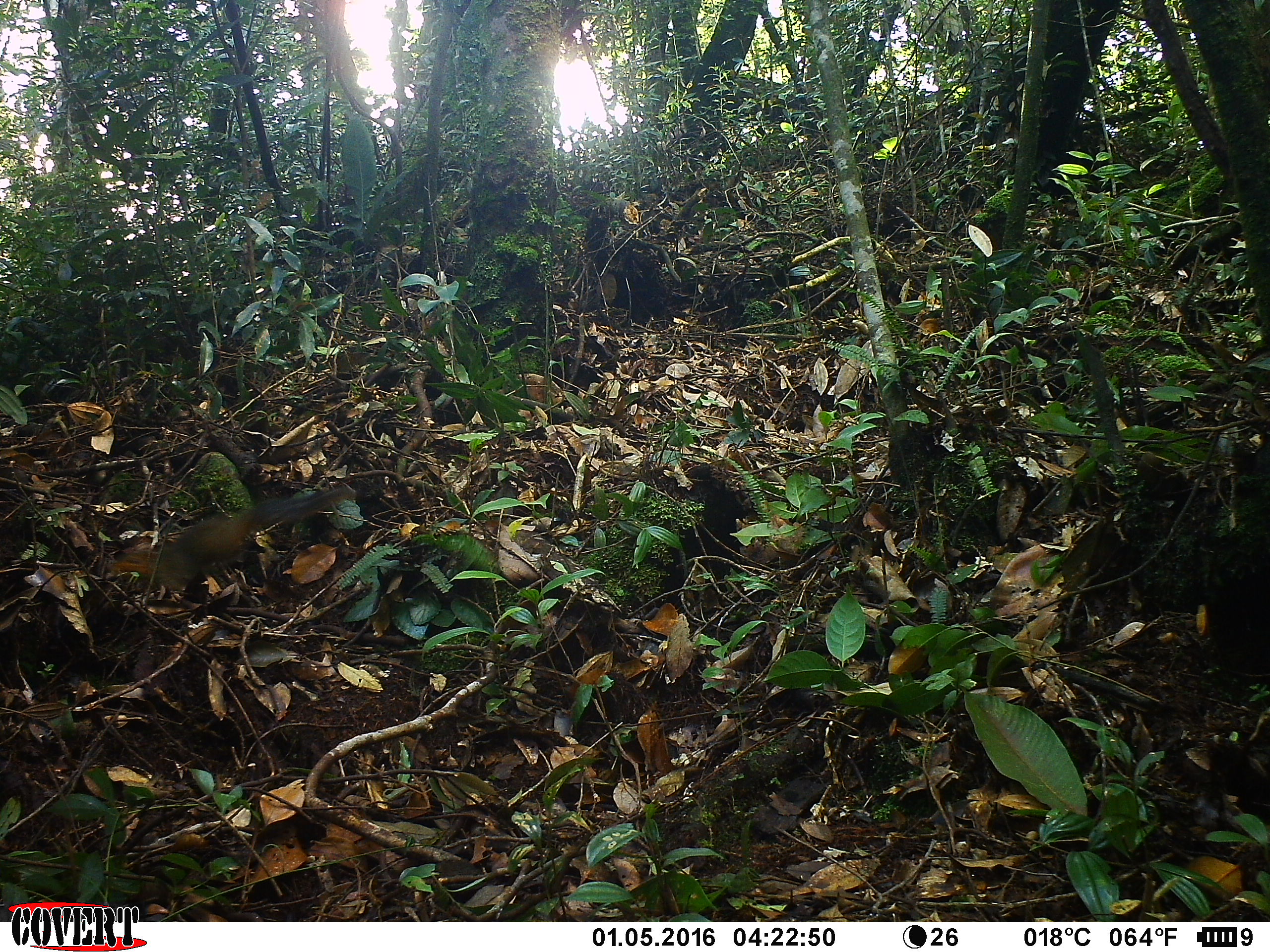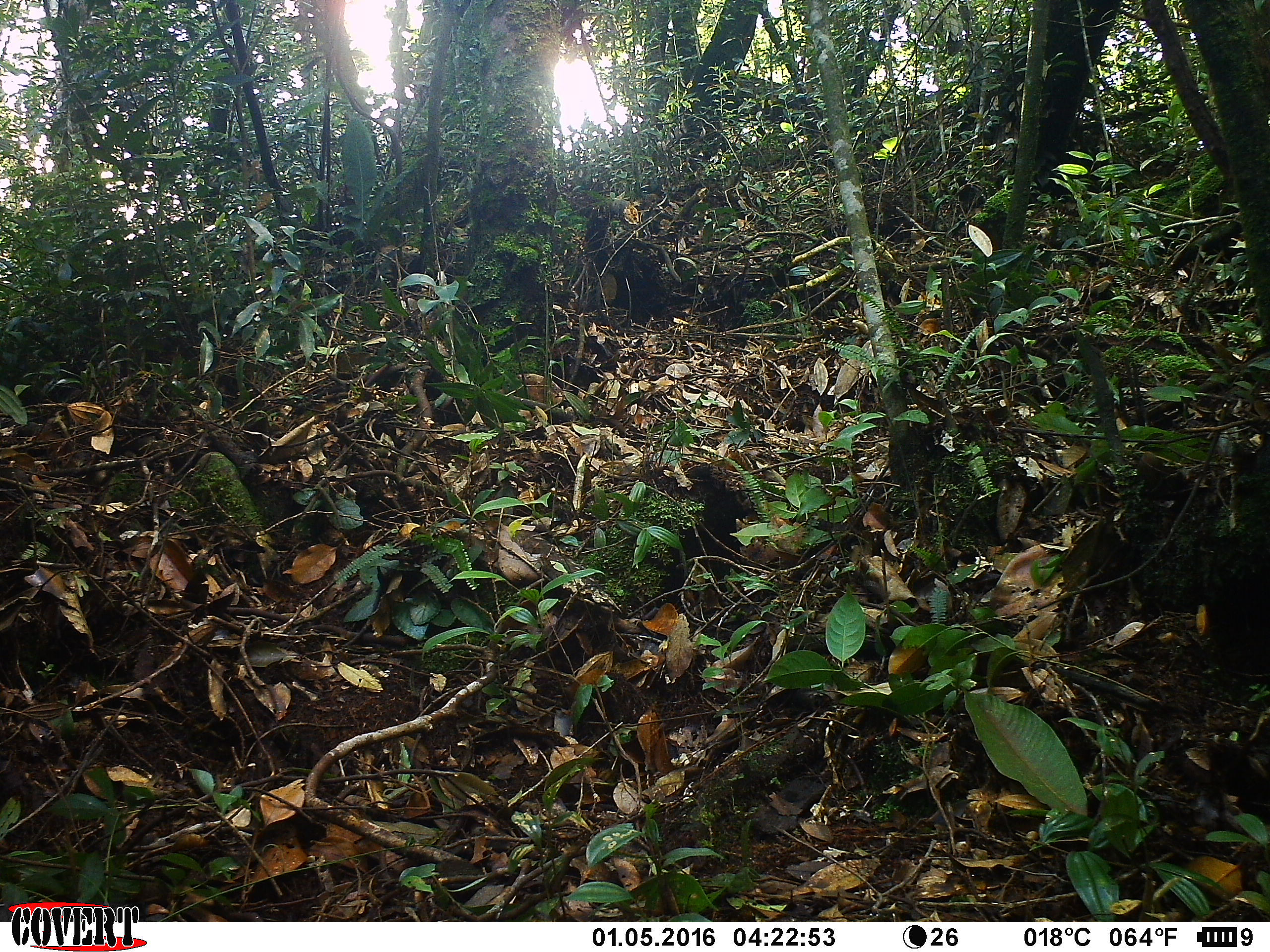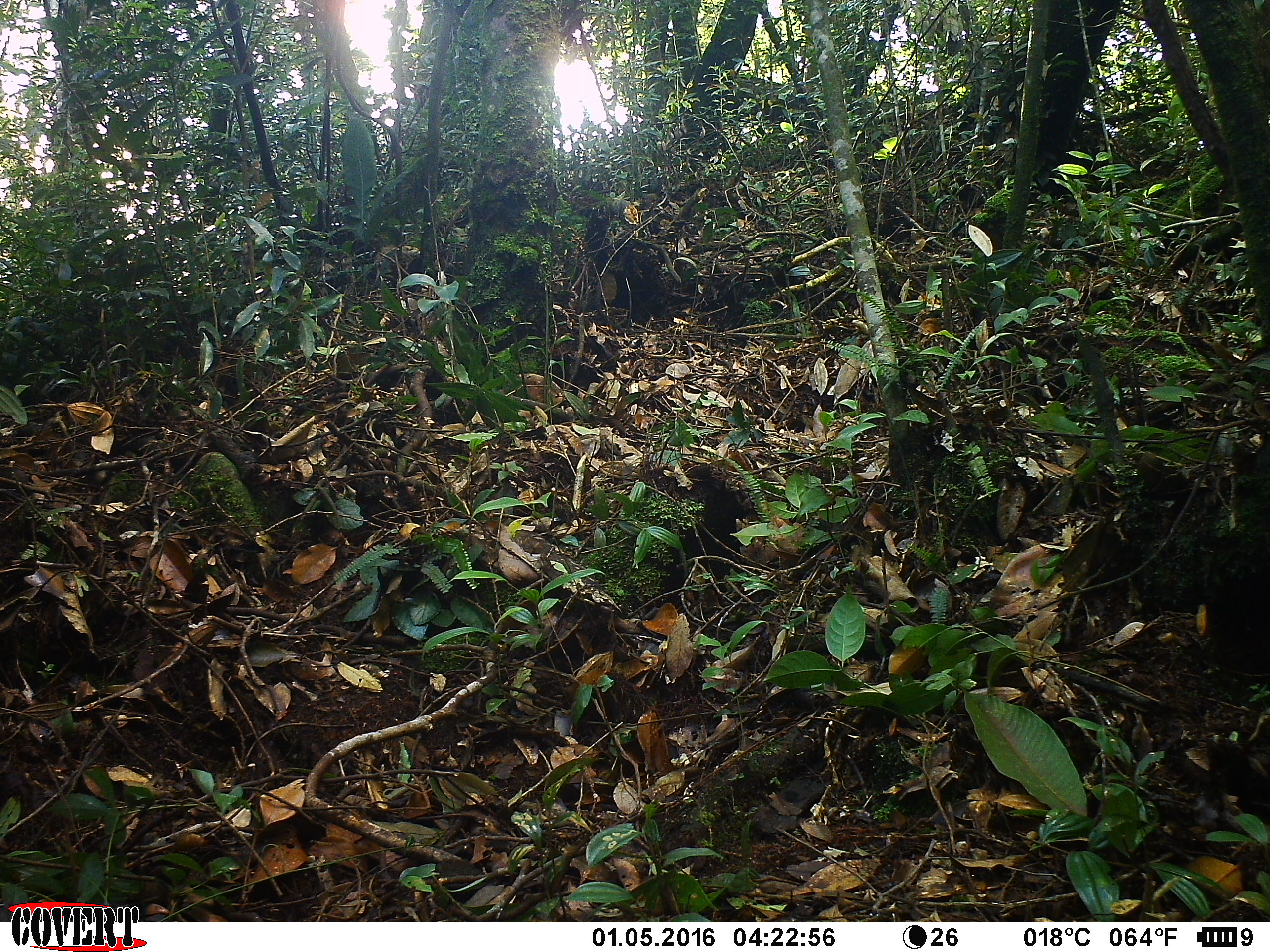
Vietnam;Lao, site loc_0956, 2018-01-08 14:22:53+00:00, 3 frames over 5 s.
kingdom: Animalia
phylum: Chordata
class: Mammalia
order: Rodentia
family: Sciuridae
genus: Dremomys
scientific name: Dremomys rufigenis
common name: red-cheeked squirrel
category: red cheeked squirrel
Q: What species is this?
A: Red cheeked squirrel (red-cheeked squirrel) (Dremomys rufigenis).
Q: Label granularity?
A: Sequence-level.